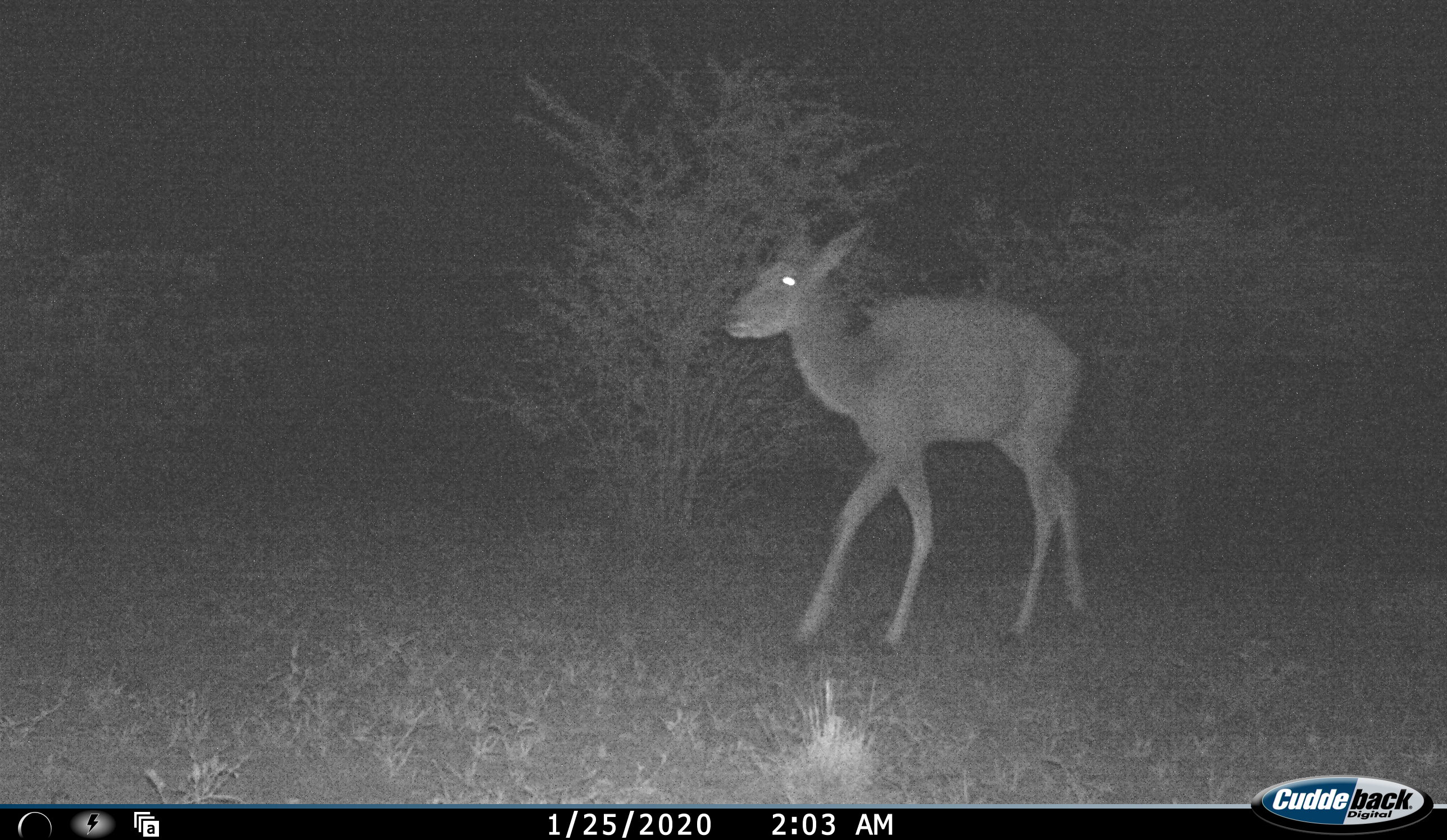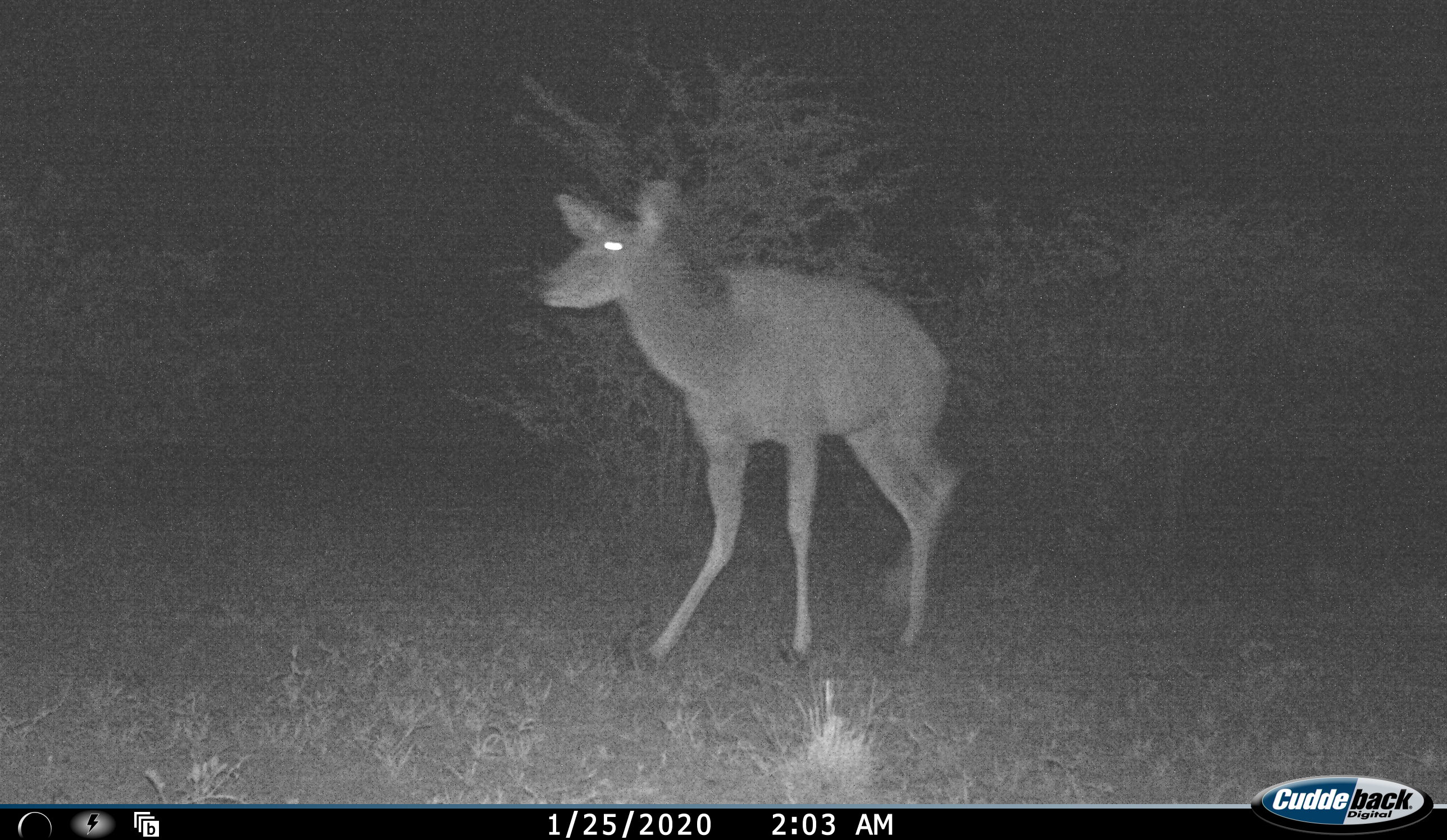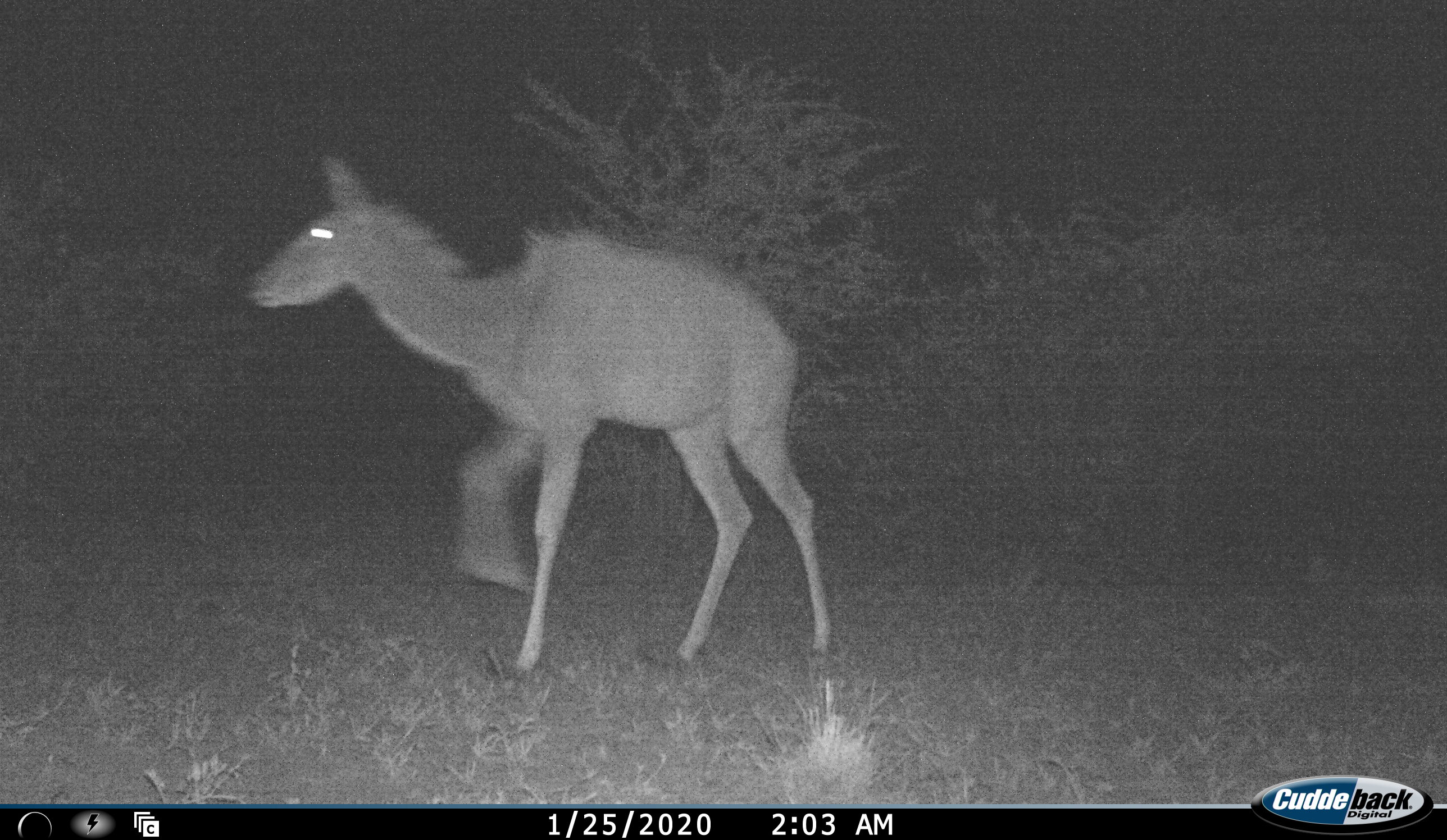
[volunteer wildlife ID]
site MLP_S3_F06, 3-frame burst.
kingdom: Animalia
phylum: Chordata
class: Mammalia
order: Artiodactyla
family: Bovidae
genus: Tragelaphus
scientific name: Tragelaphus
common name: kudu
Kudu (Tragelaphus), count 1. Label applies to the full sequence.